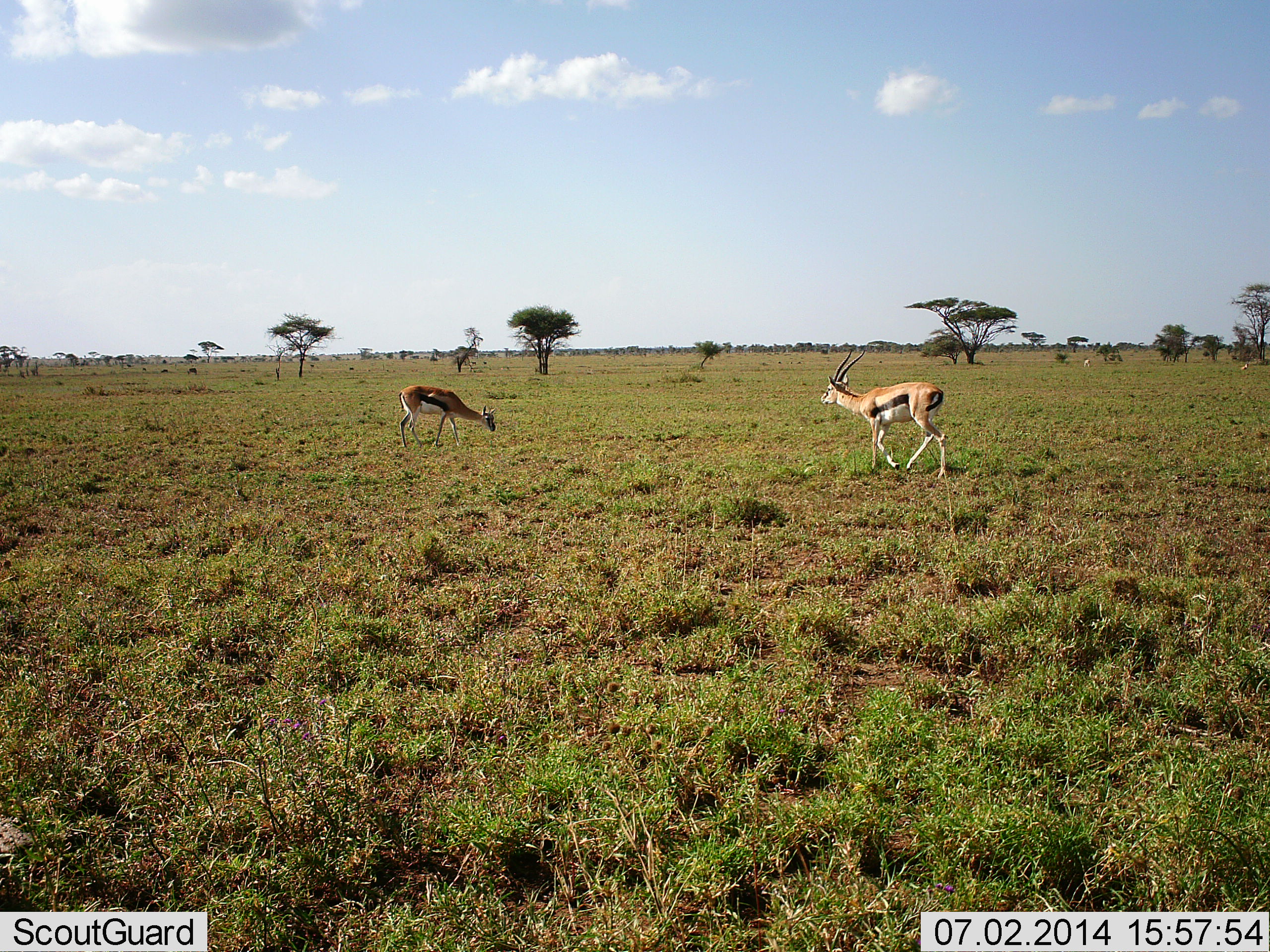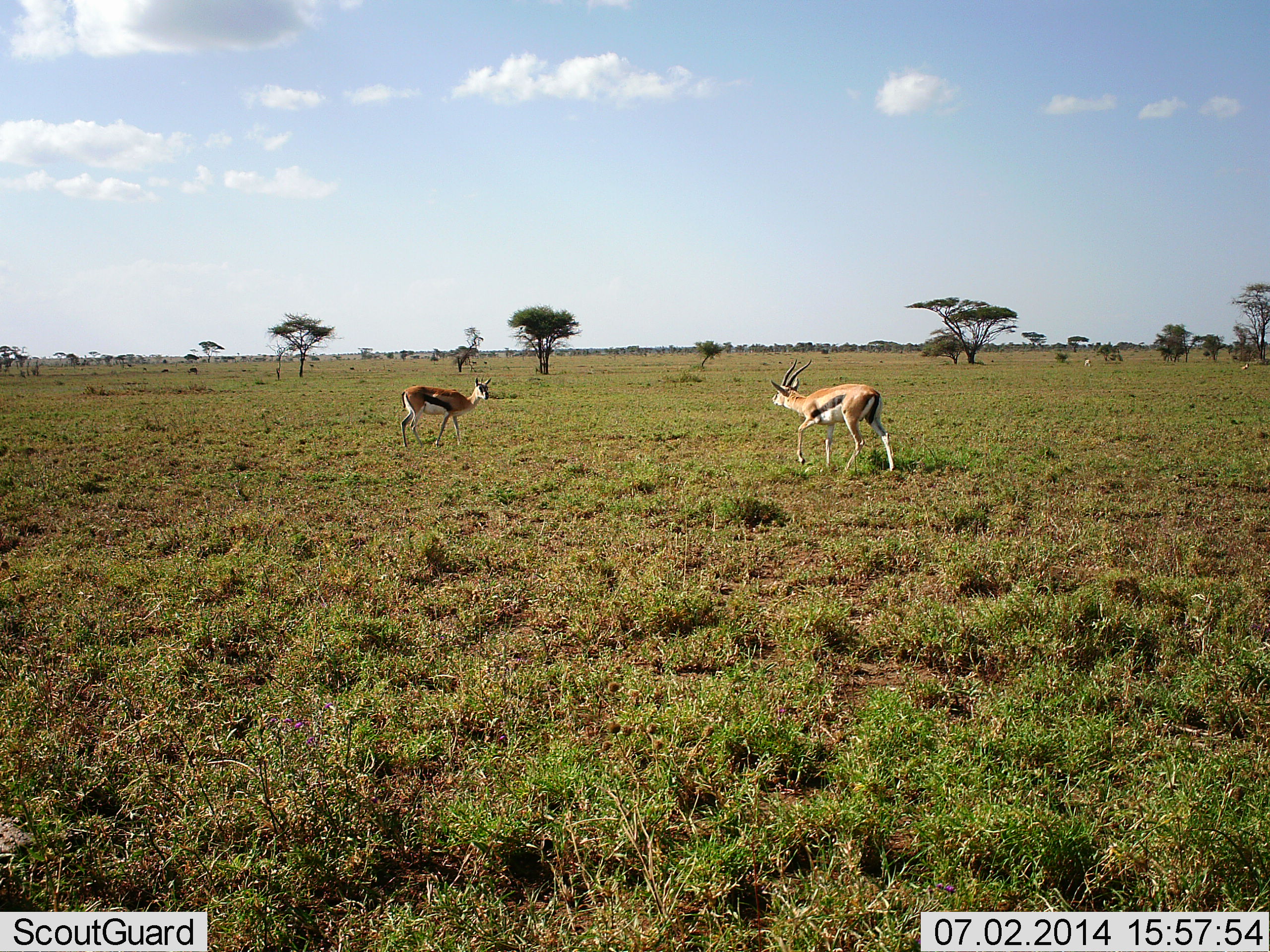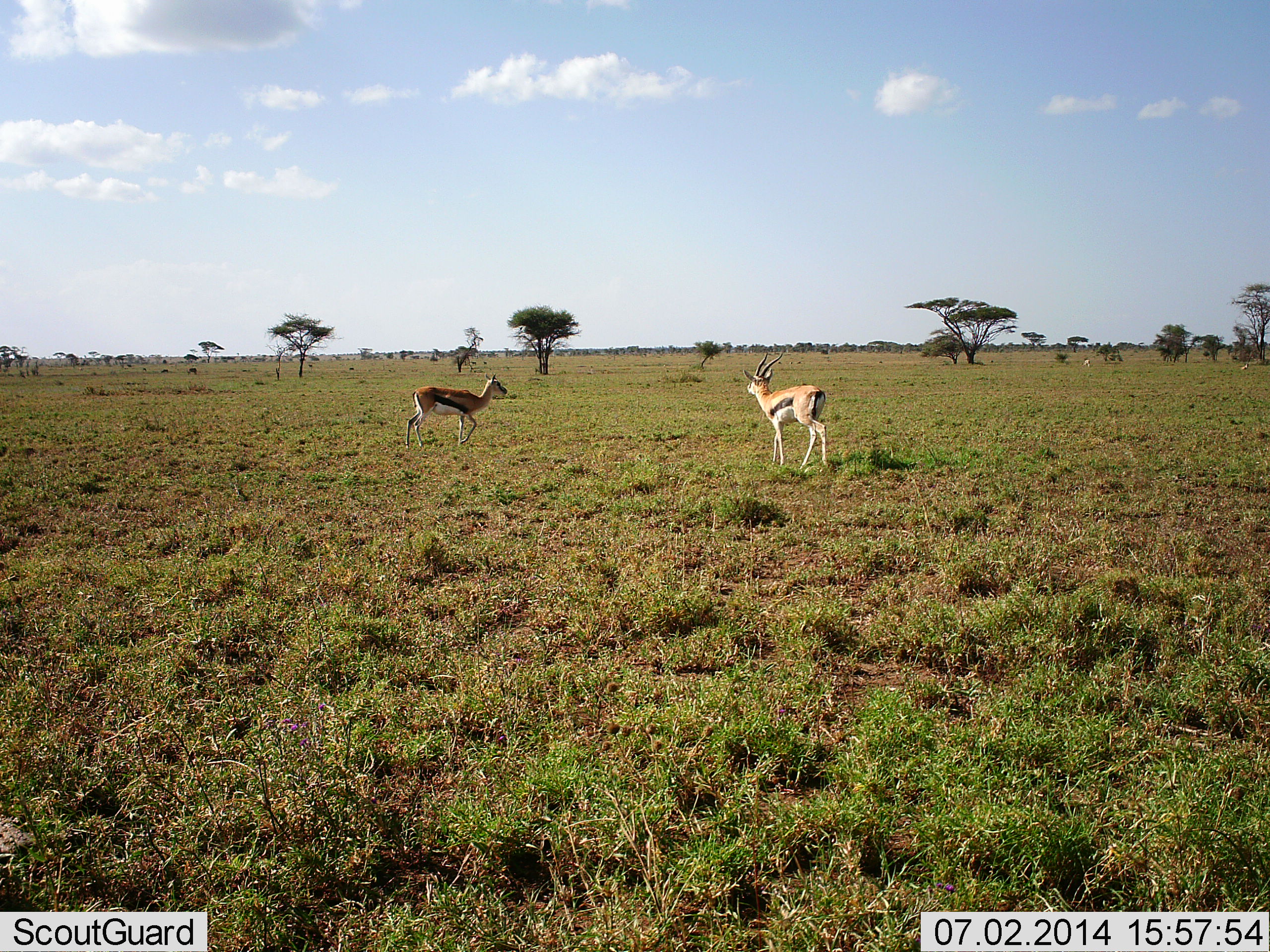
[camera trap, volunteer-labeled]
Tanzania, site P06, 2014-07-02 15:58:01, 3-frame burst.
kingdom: Animalia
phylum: Chordata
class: Mammalia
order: Artiodactyla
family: Bovidae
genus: Eudorcas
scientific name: Eudorcas thomsonii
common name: thomson's gazelle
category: gazellethomsons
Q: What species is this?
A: Gazellethomsons (thomson's gazelle) (Eudorcas thomsonii).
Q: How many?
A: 2.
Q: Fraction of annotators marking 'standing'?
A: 30%.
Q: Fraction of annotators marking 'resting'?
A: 2%.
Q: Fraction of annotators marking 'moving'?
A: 81%.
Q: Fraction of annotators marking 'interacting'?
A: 25%.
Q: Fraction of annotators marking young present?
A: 3%.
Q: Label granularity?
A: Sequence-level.